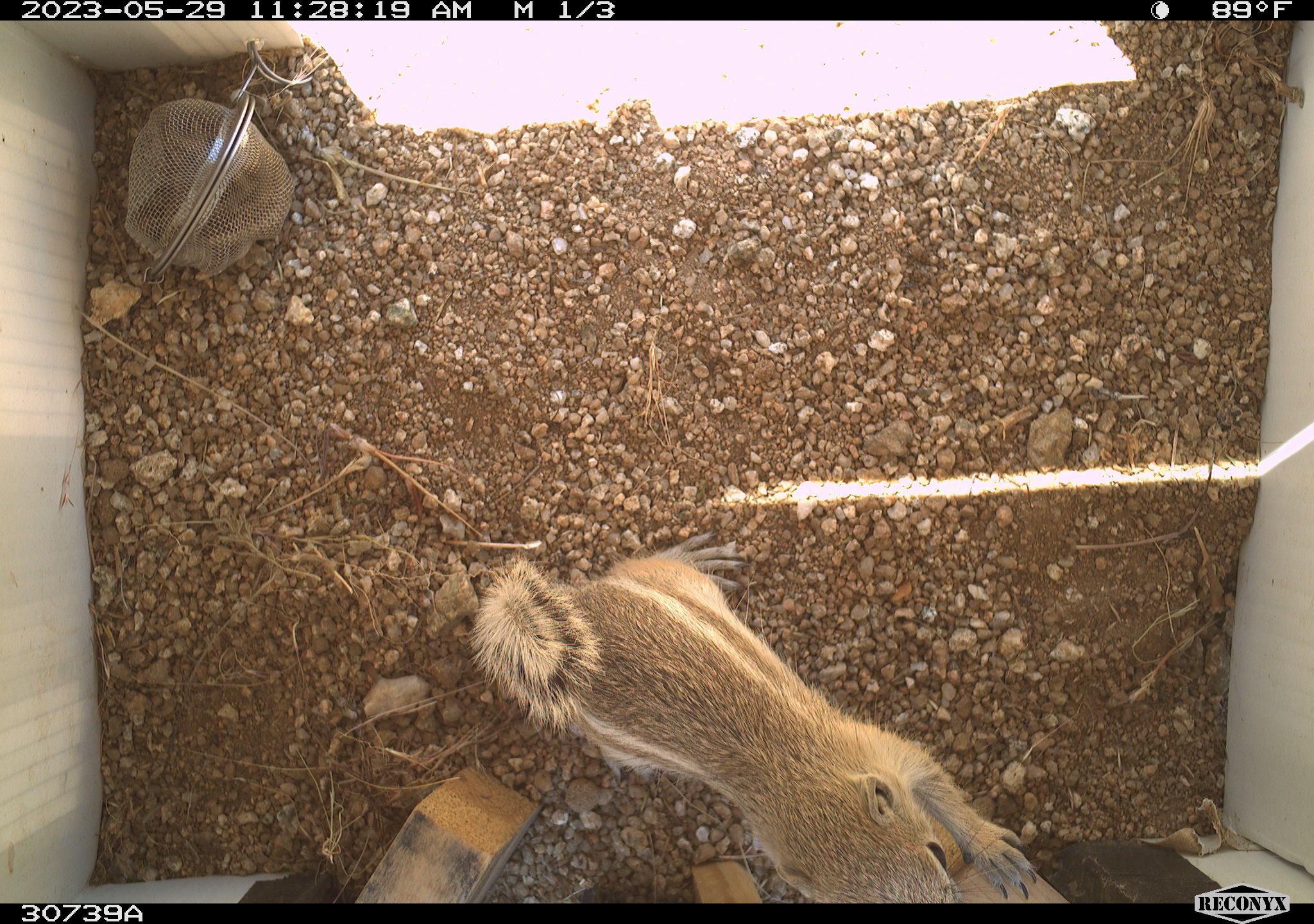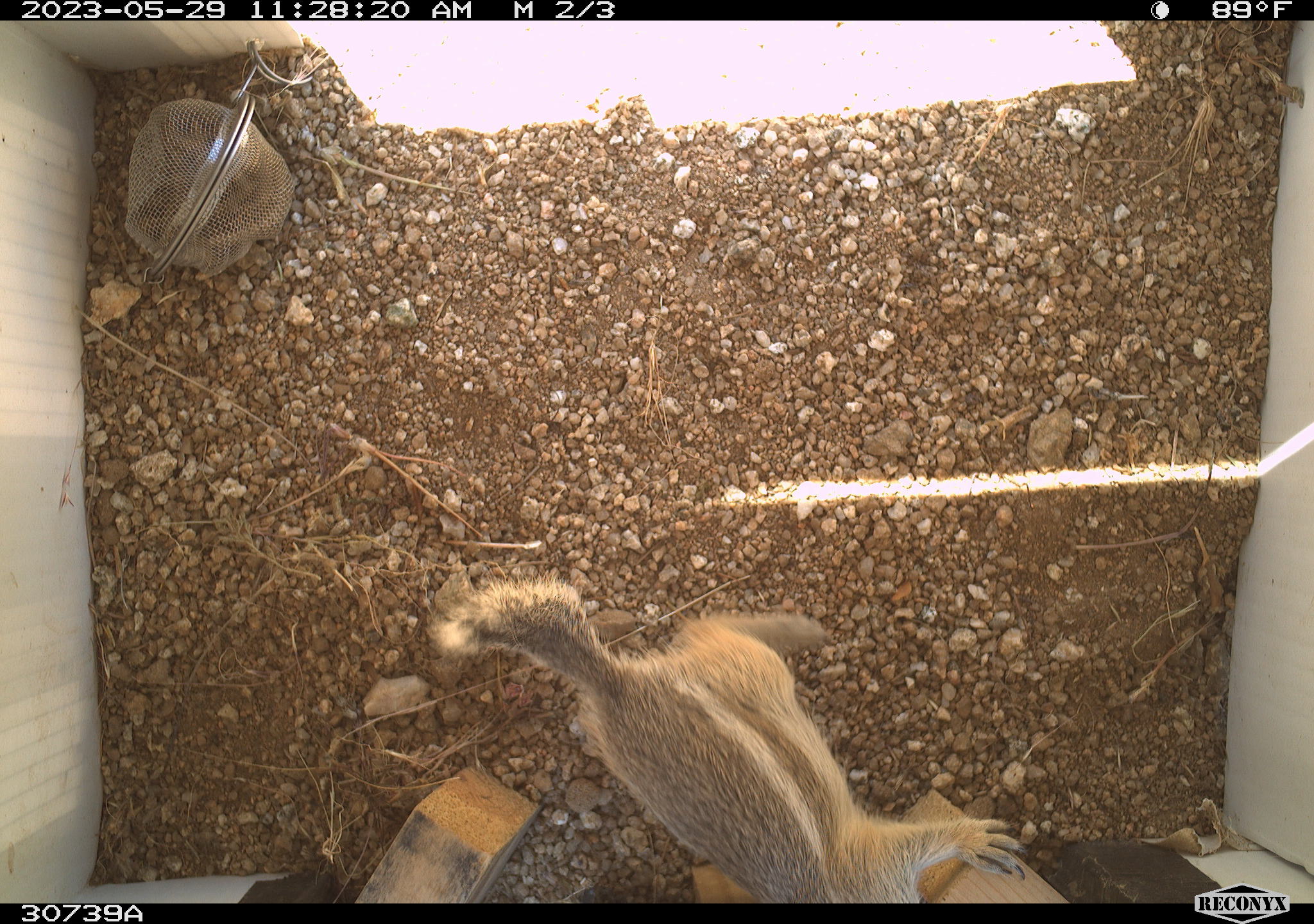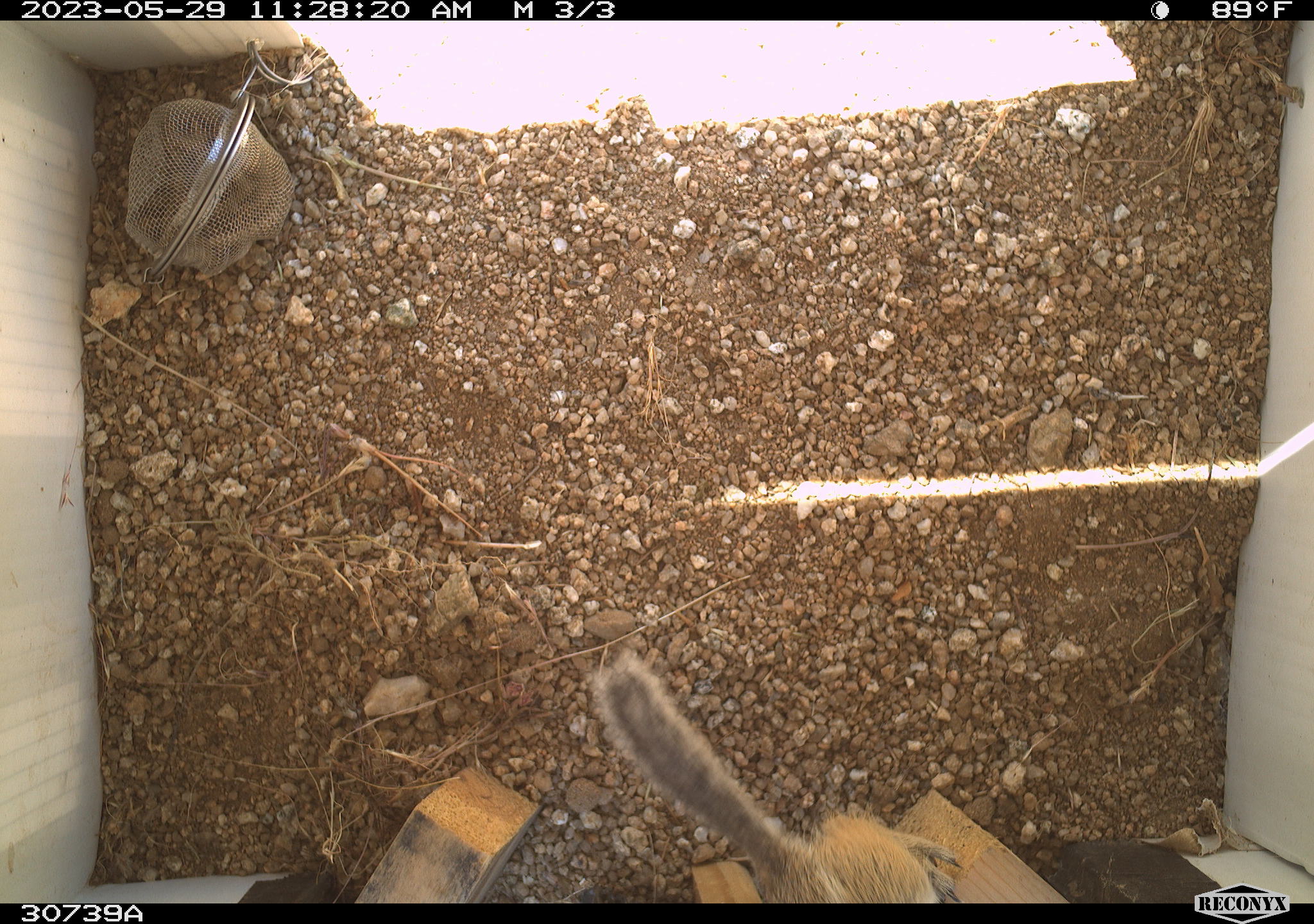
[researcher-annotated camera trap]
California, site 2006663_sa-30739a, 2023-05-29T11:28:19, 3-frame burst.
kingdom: Animalia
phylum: Chordata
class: Mammalia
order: Rodentia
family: Sciuridae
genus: Ammospermophilus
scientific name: Ammospermophilus leucurus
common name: white-tailed antelope squirrel